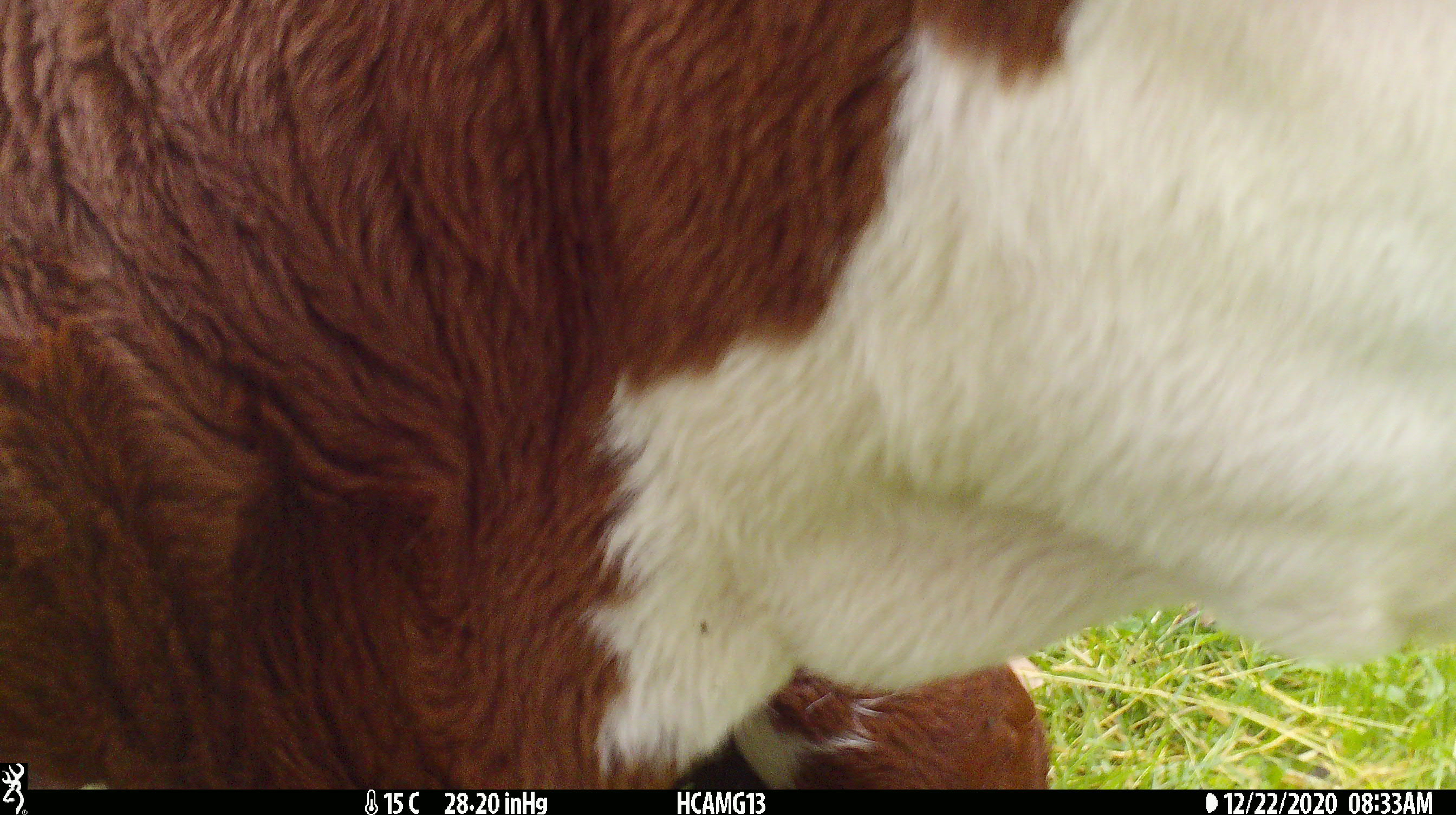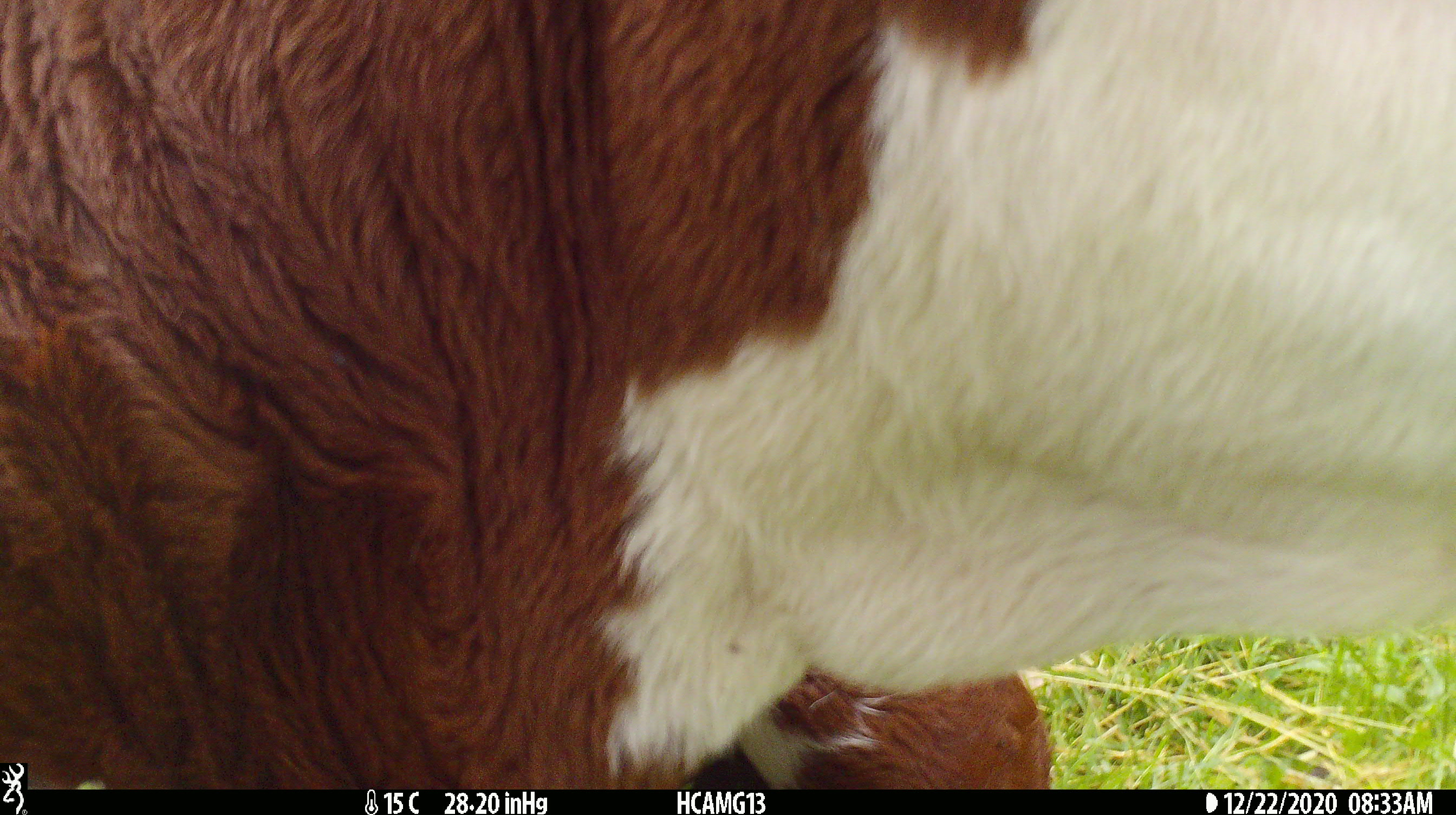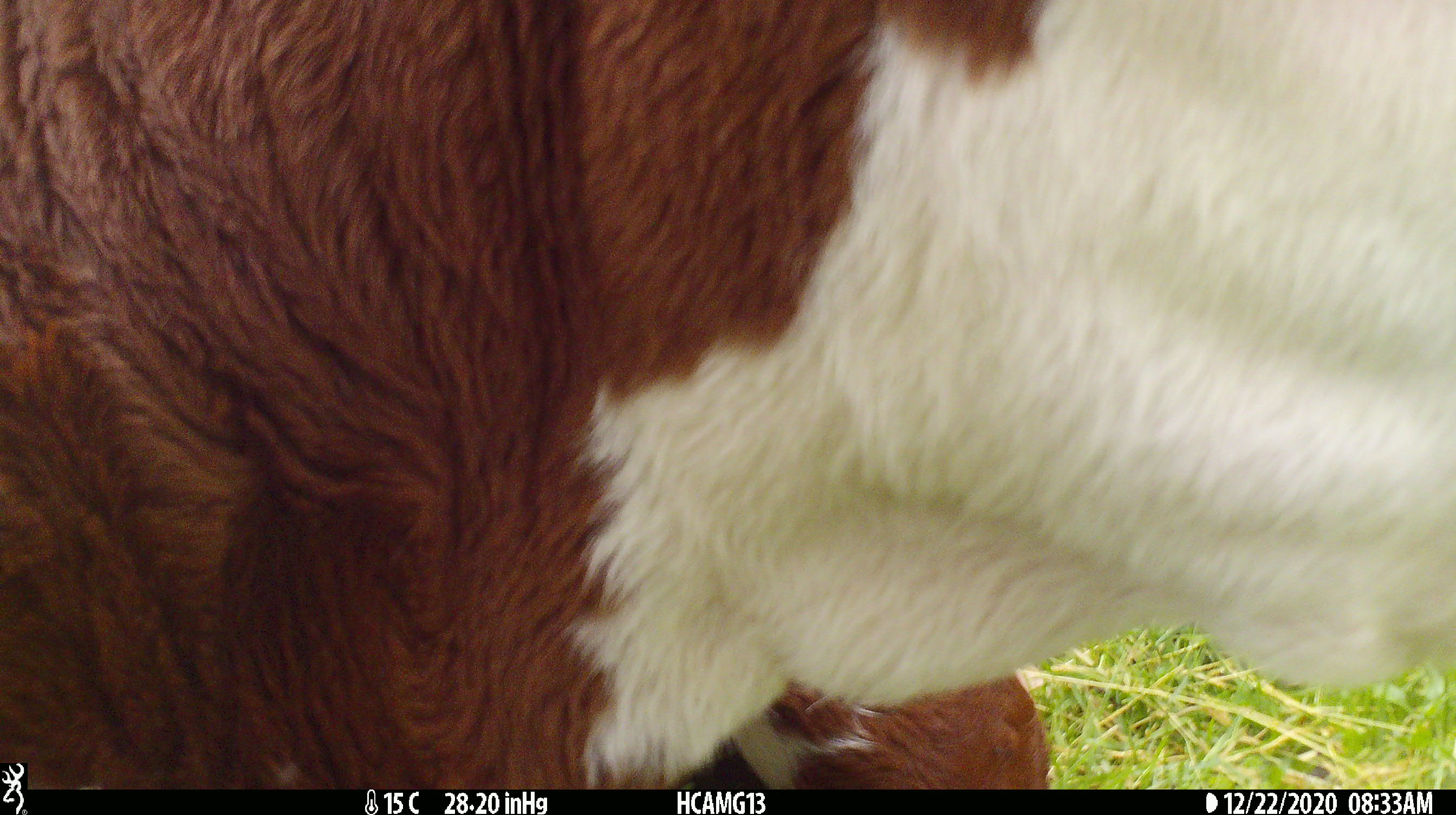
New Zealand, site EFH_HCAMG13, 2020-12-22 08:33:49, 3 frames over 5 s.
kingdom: Animalia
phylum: Chordata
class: Mammalia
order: Artiodactyla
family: Bovidae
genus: Bos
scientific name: Bos taurus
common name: domestic cow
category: cow